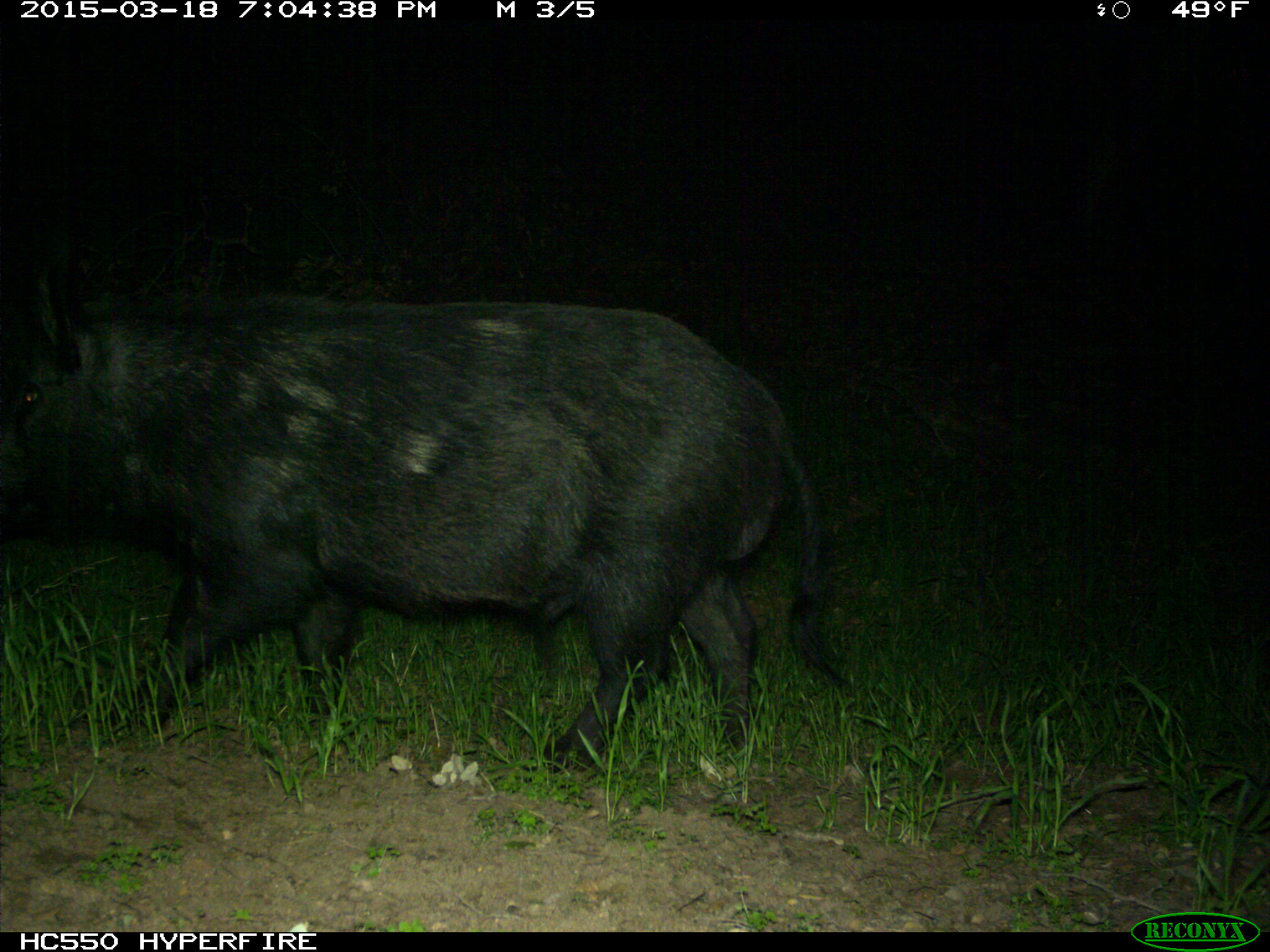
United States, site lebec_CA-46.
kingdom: Animalia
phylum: Chordata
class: Mammalia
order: Artiodactyla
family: Suidae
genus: Sus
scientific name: Sus scrofa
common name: wild boar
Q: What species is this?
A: Sus scrofa (wild boar).